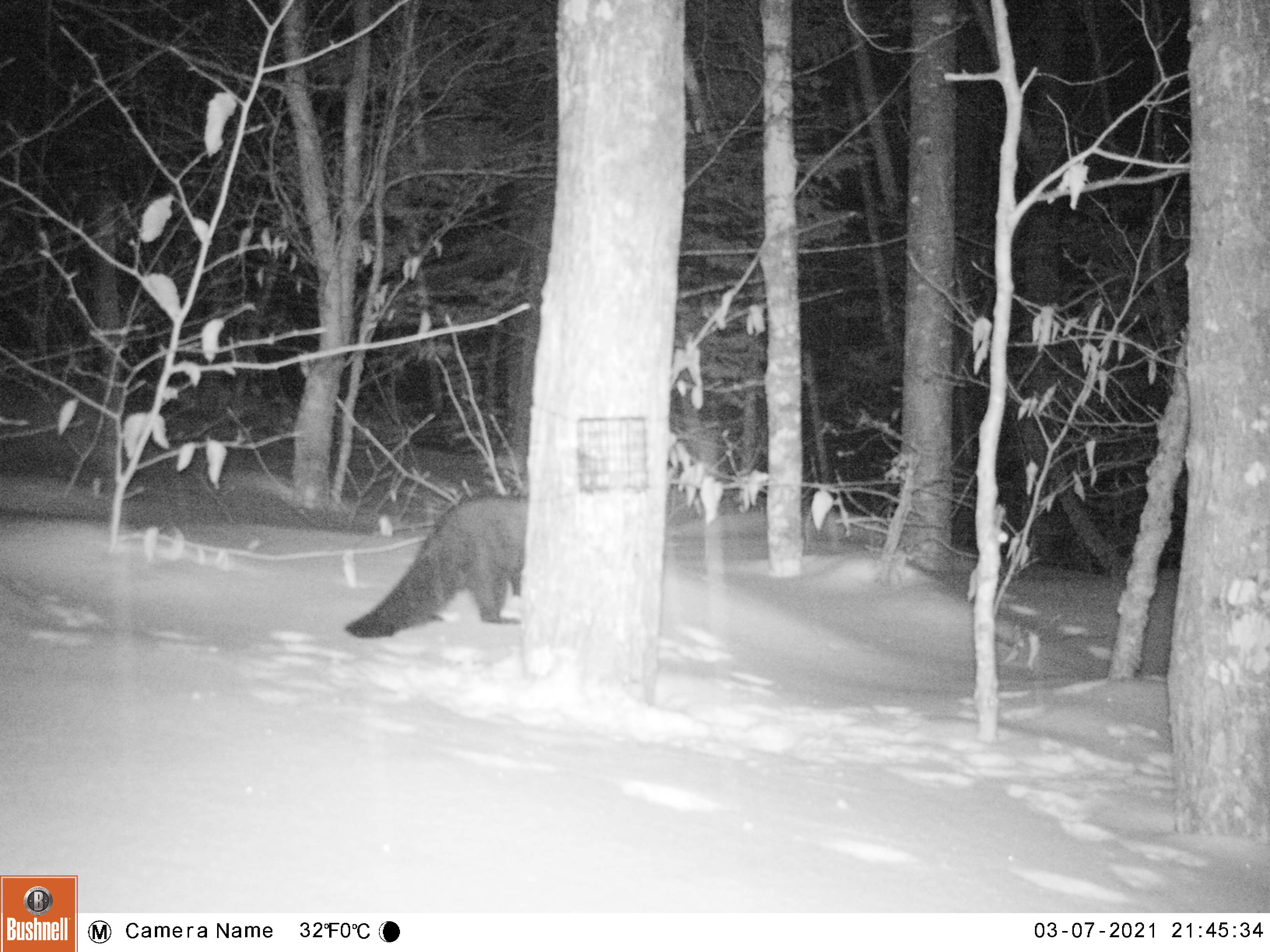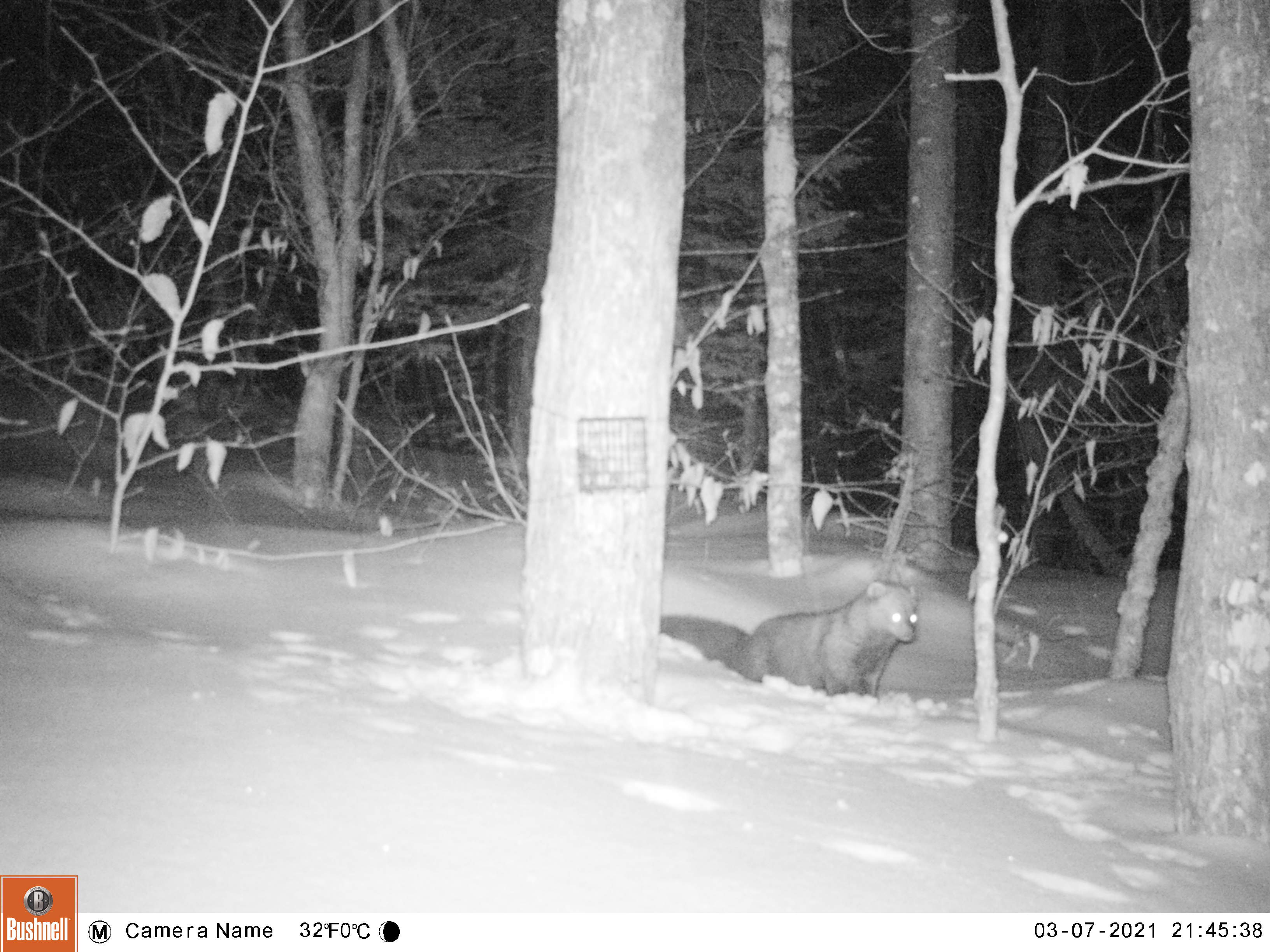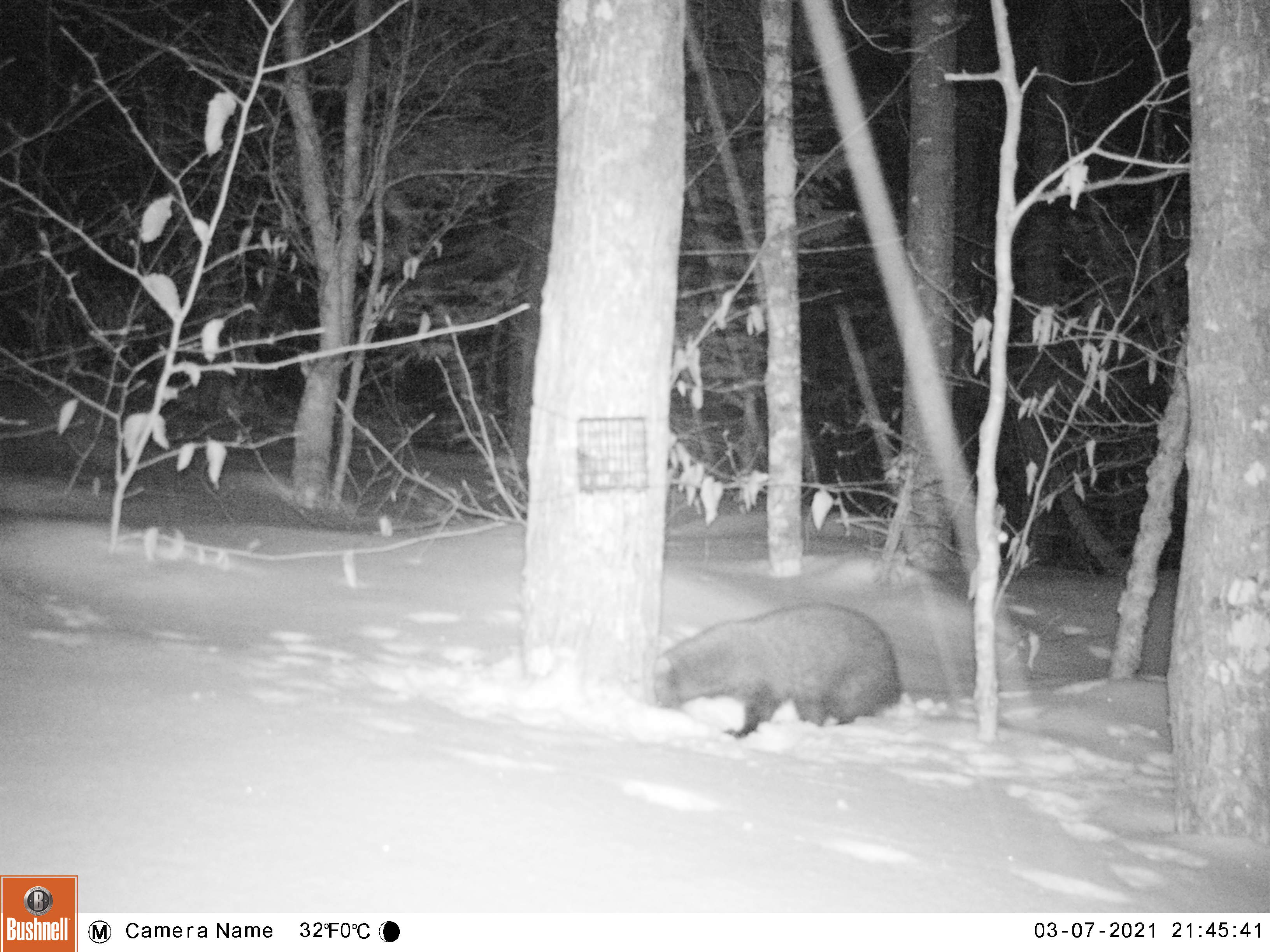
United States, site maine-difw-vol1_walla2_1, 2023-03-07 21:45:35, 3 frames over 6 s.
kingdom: Animalia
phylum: Chordata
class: Mammalia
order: Carnivora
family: Mustelidae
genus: Pekania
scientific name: Pekania pennanti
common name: fisher